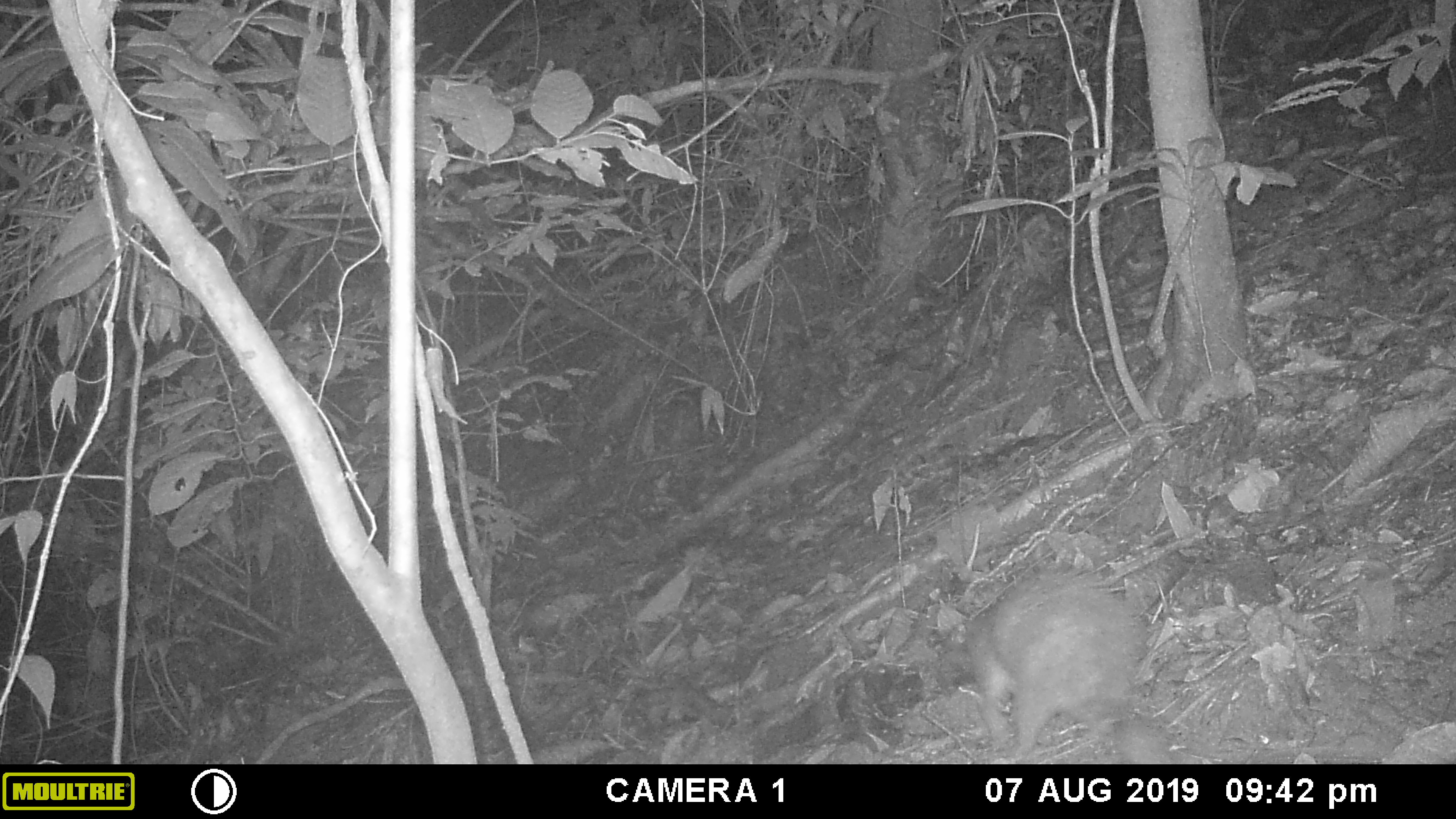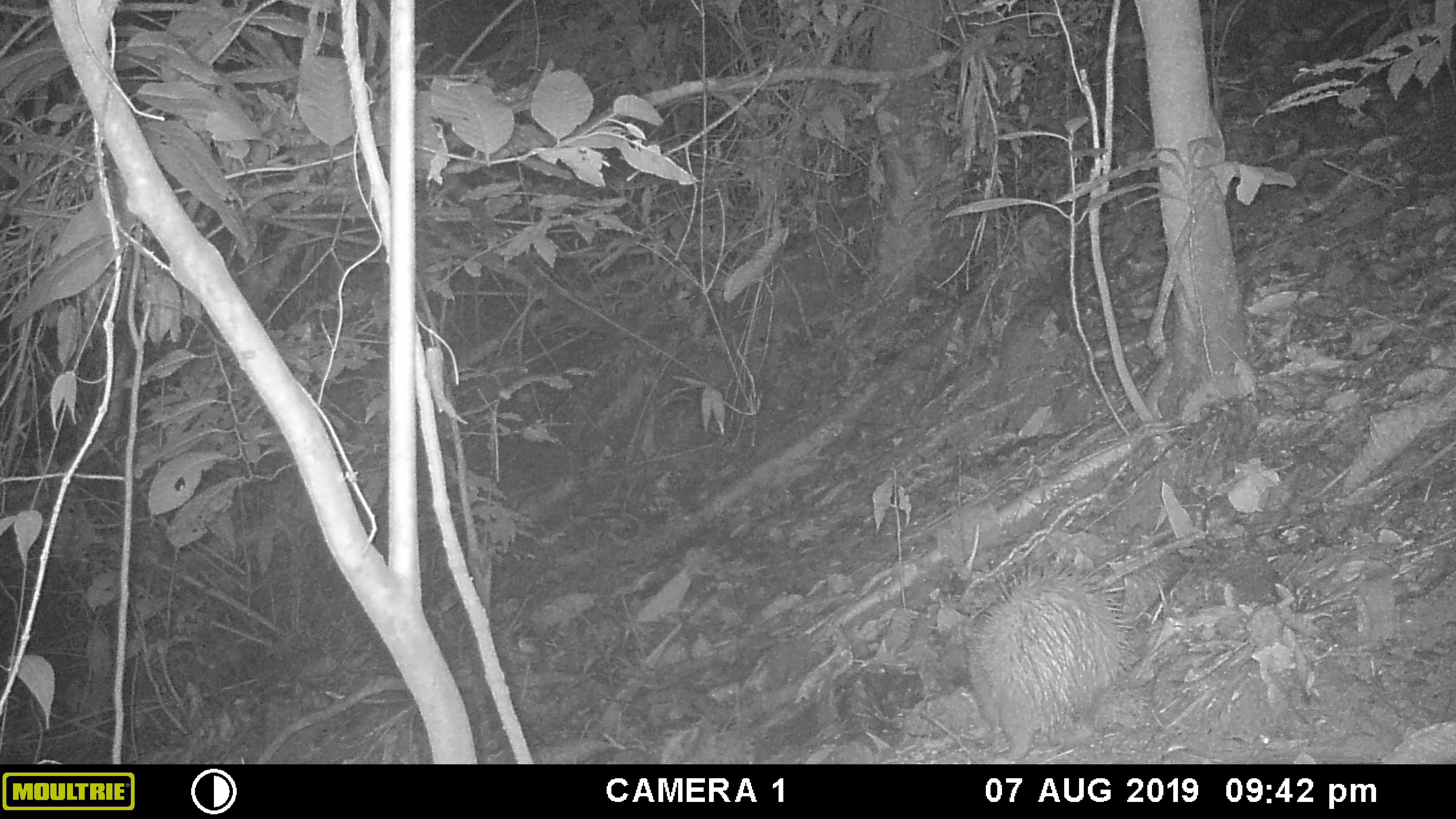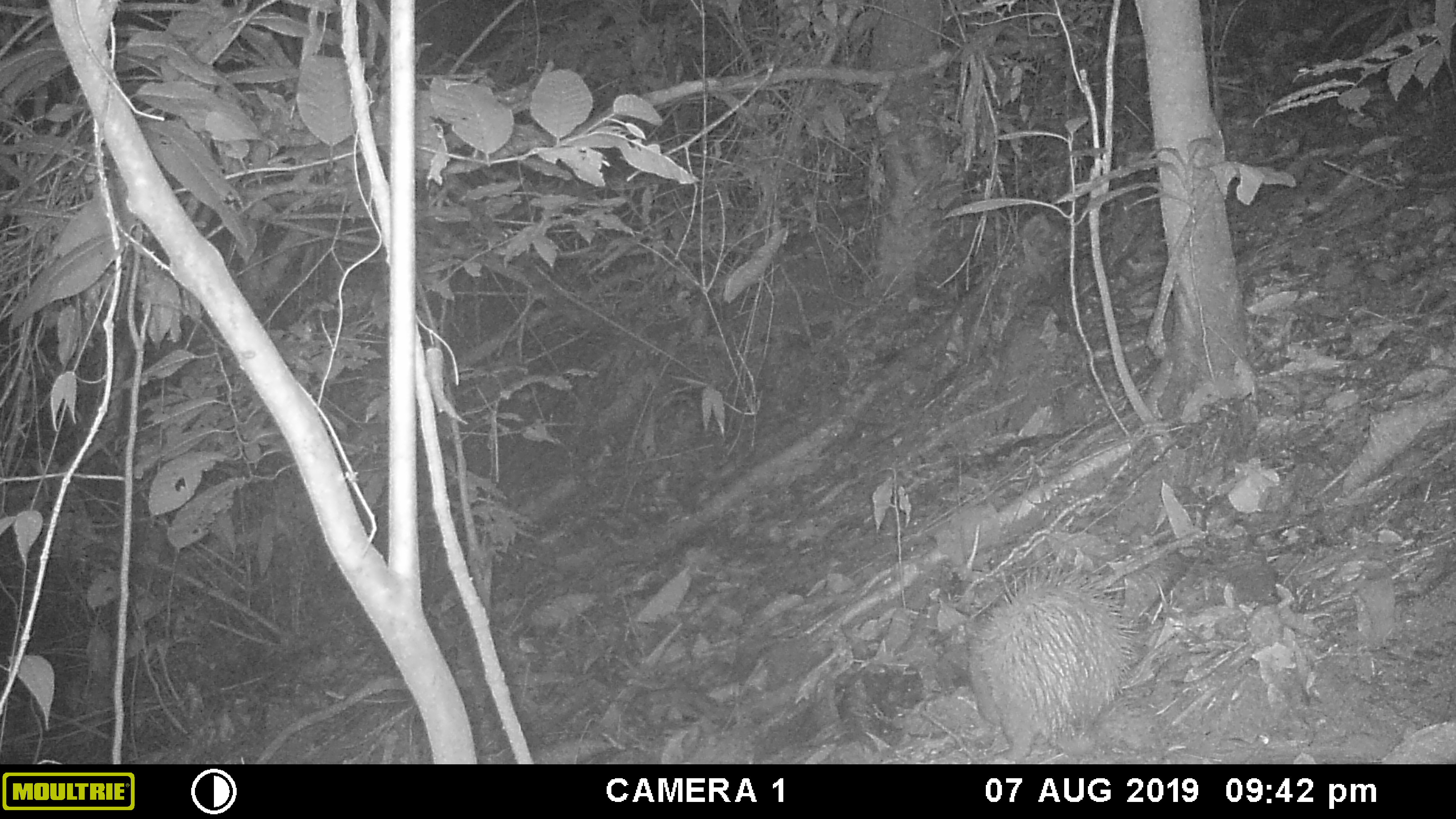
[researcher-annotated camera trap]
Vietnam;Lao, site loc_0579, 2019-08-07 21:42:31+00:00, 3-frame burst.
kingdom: Animalia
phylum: Chordata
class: Mammalia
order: Rodentia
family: Hystricidae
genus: Atherurus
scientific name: Atherurus macrourus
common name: asiatic brush-tailed porcupine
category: asiatic brush tailed porcupine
Asiatic brush tailed porcupine (asiatic brush-tailed porcupine) (Atherurus macrourus). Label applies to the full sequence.